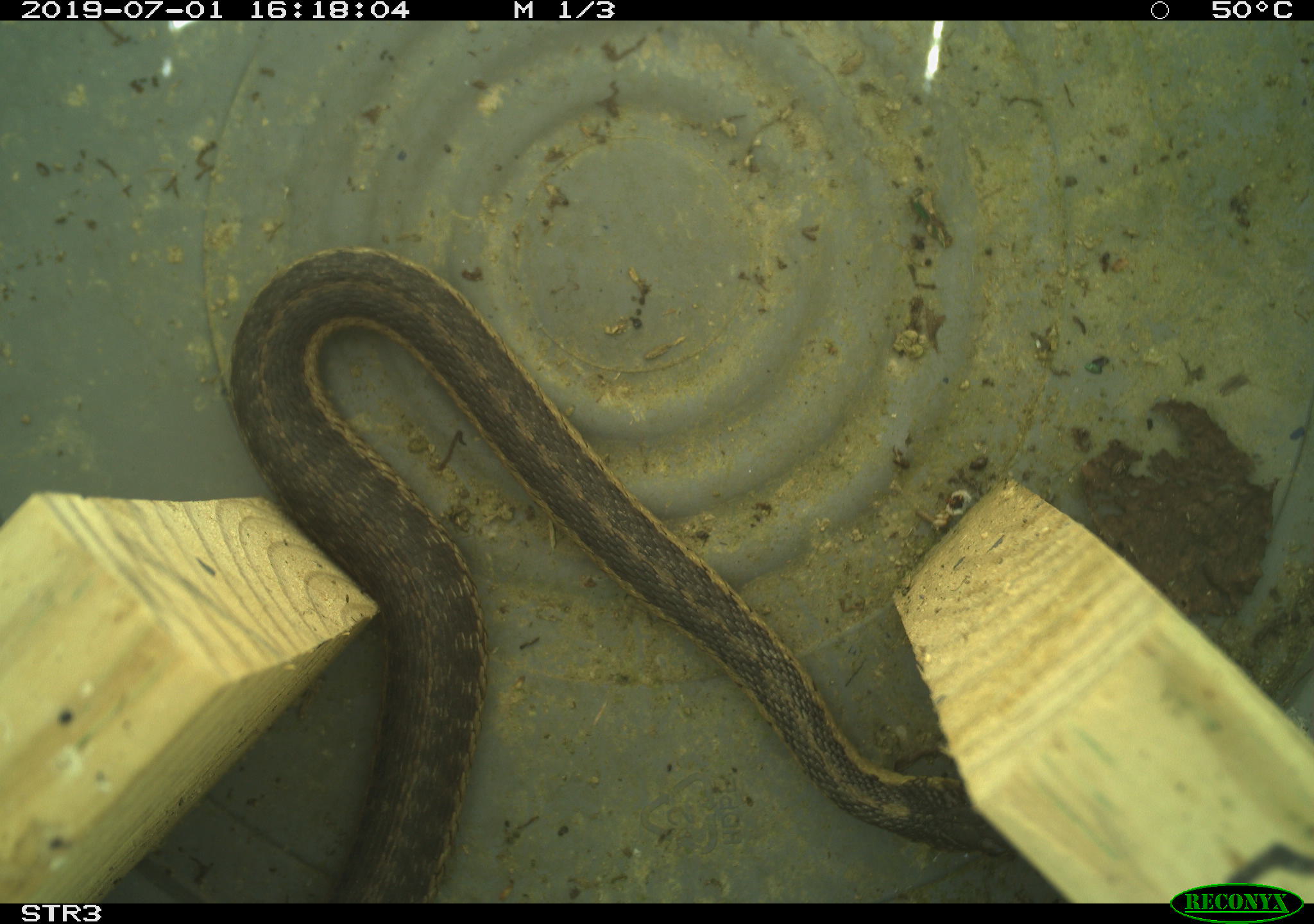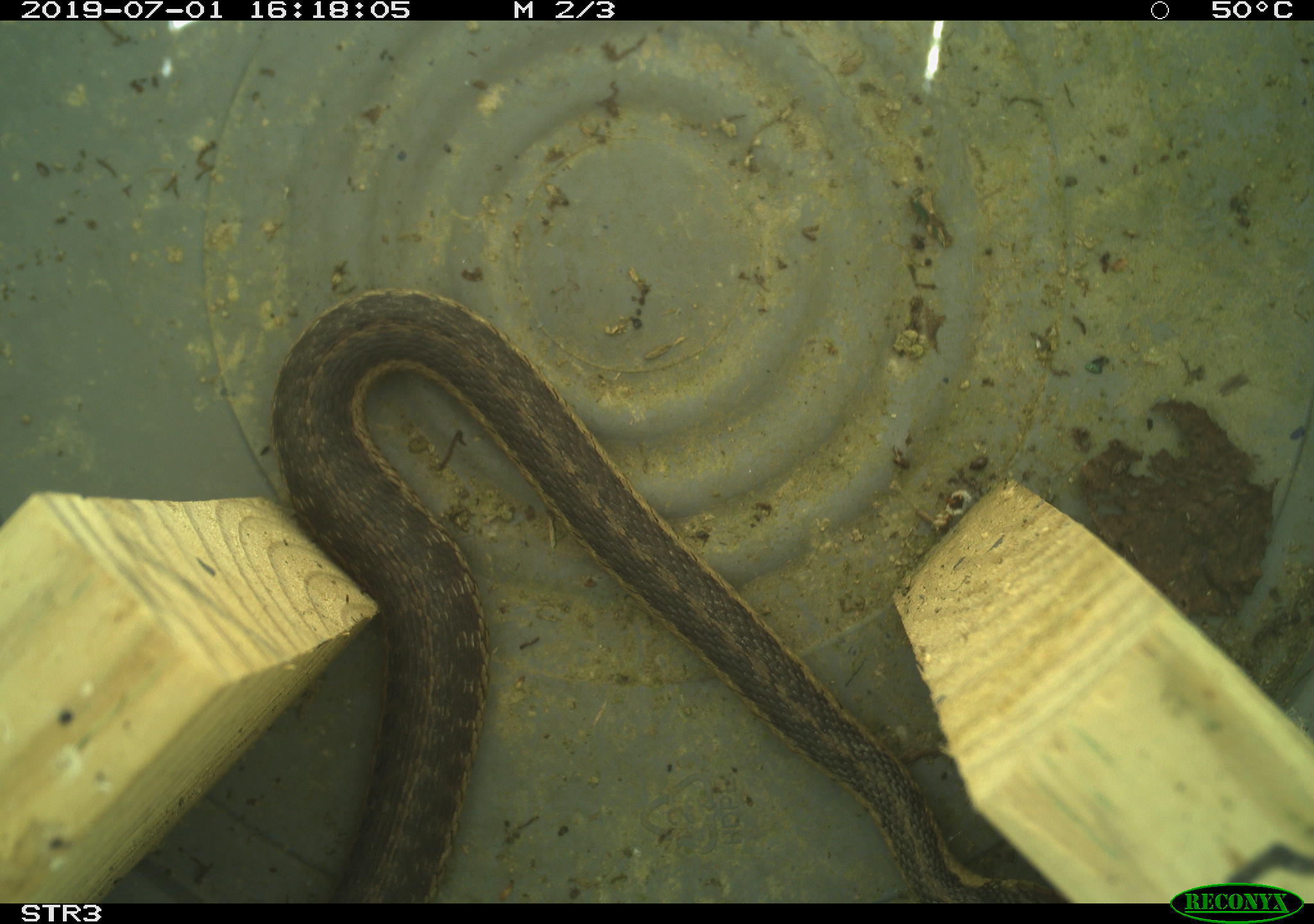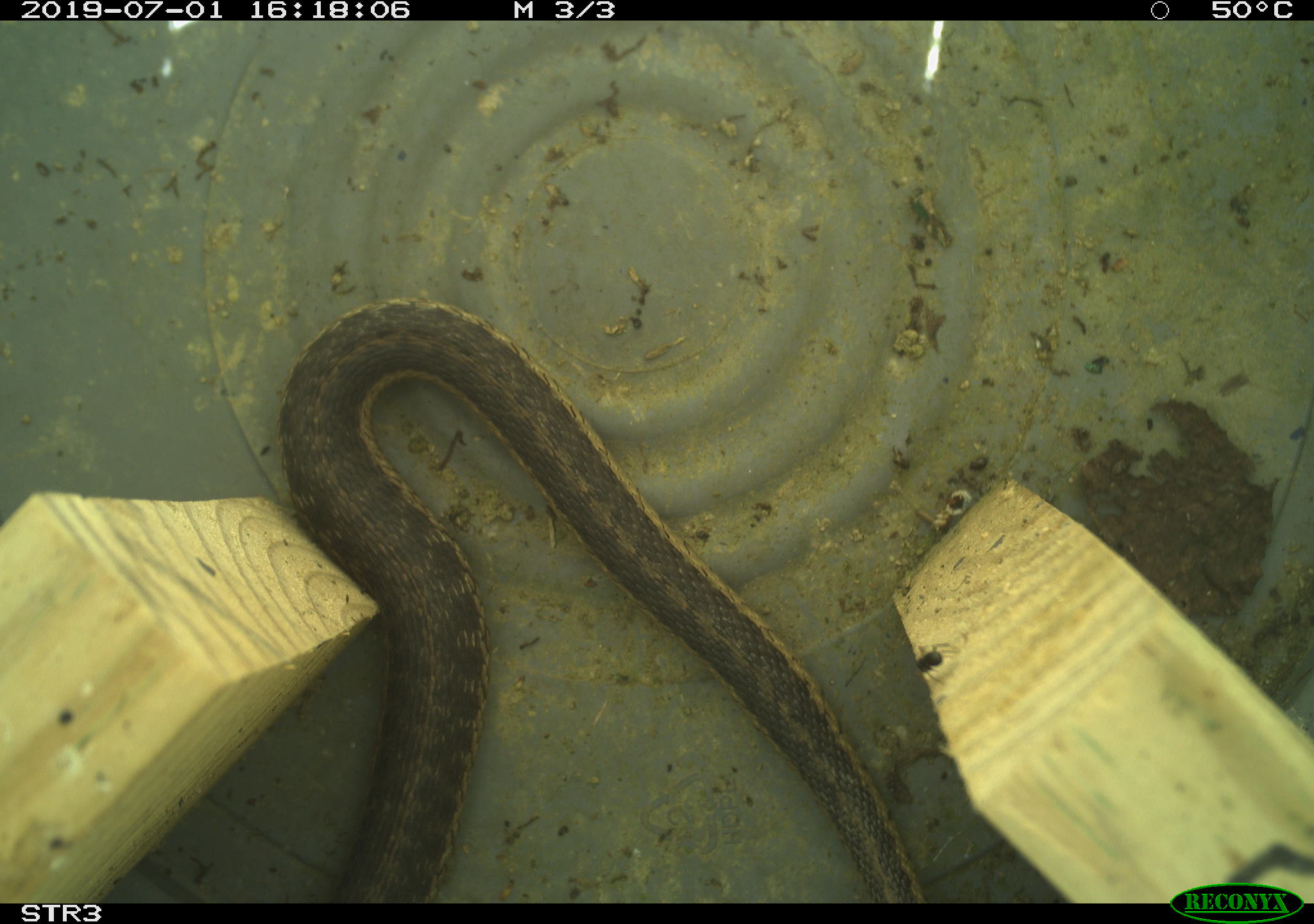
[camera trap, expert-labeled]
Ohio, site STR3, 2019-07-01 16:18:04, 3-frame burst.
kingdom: Animalia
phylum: Chordata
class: Reptilia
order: Squamata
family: Colubridae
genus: Thamnophis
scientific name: Thamnophis sirtalis sirtalis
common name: eastern gartersnake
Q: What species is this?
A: Eastern gartersnake (Thamnophis sirtalis sirtalis).